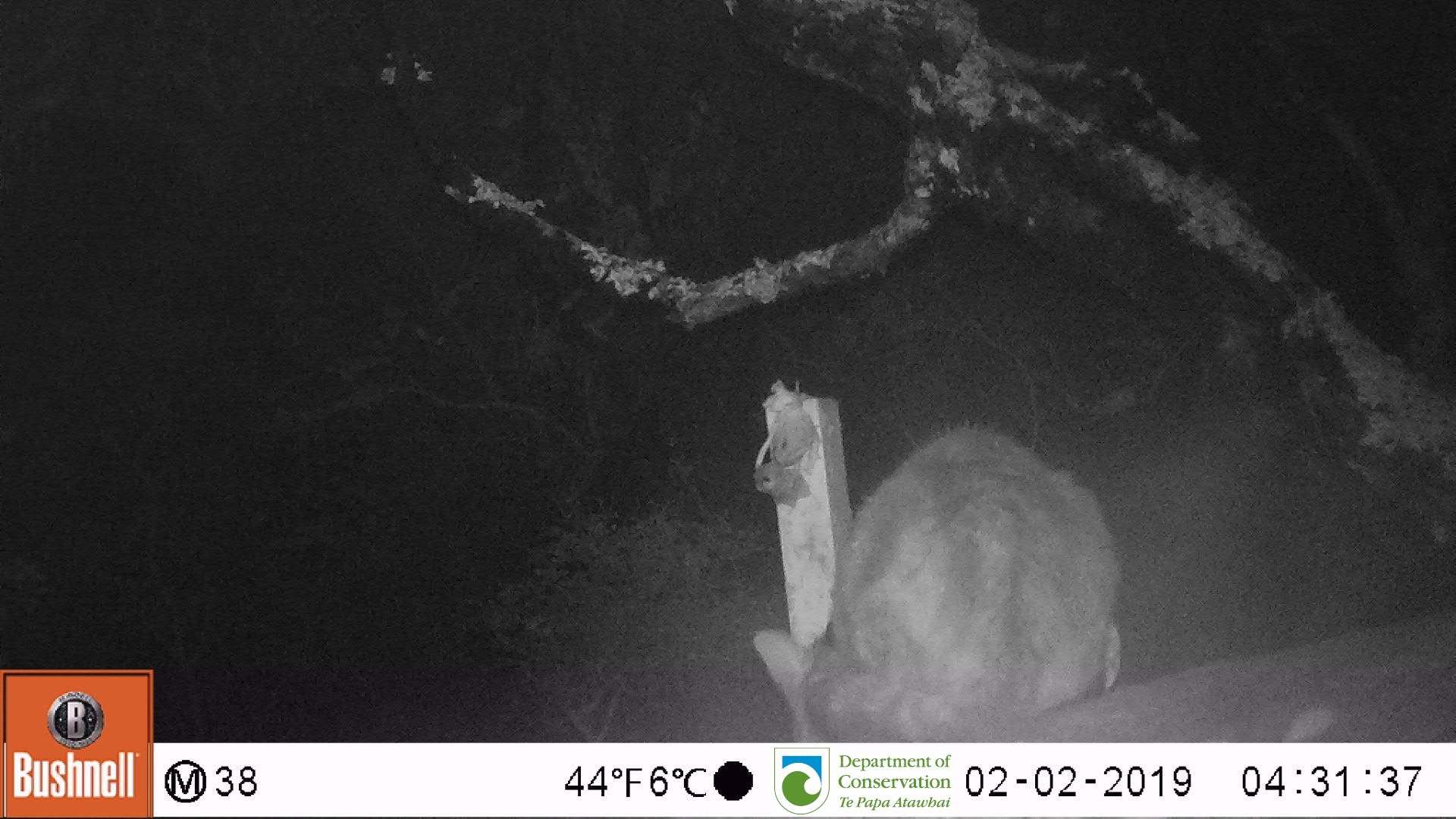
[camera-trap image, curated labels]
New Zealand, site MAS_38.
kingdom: Animalia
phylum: Chordata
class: Mammalia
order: Carnivora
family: Felidae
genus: Felis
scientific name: Felis catus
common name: domestic cat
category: cat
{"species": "cat (domestic cat) (Felis catus)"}